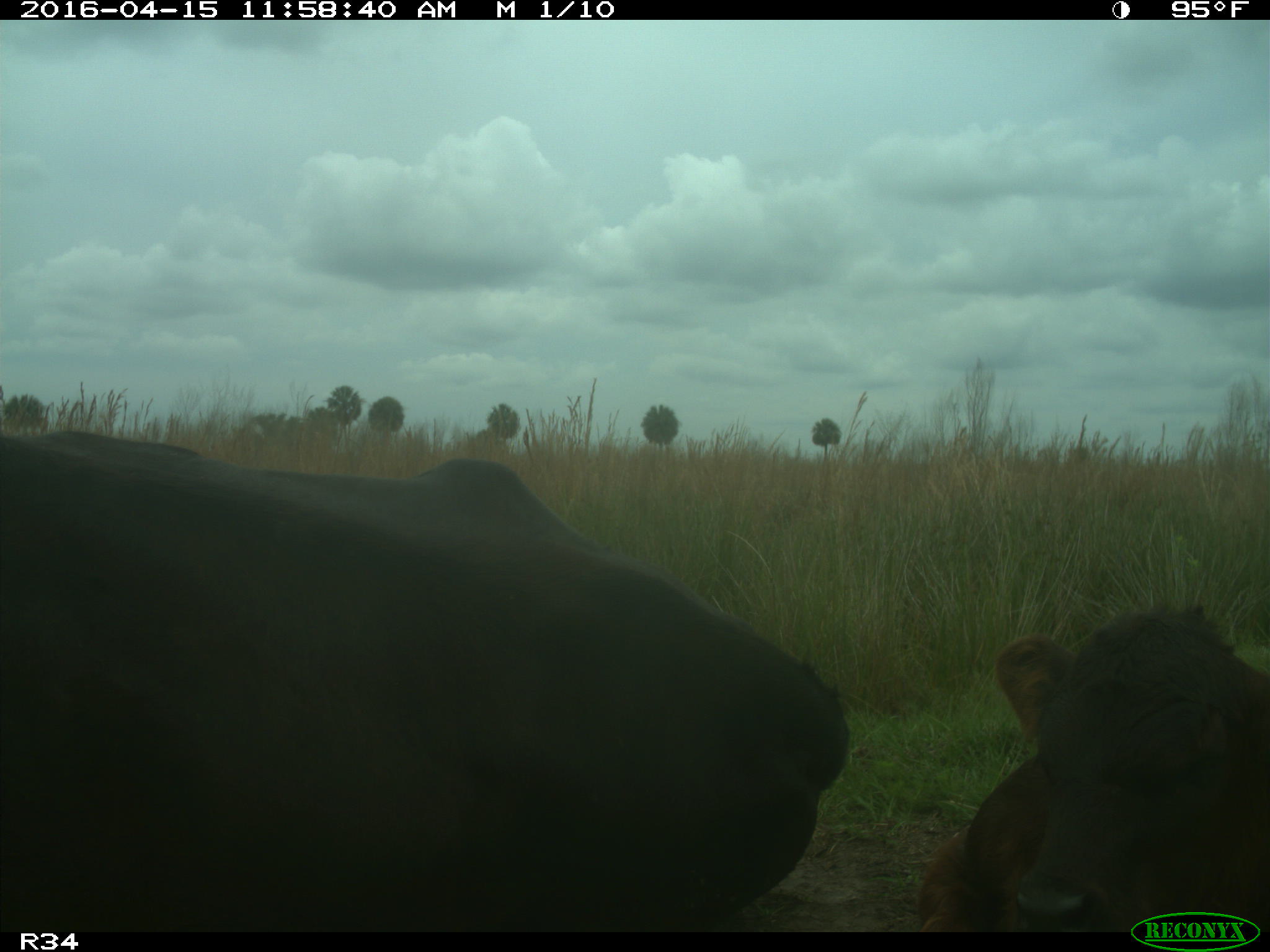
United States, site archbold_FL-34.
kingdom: Animalia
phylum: Chordata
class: Mammalia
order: Artiodactyla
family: Bovidae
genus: Bos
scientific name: Bos taurus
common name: domestic cow